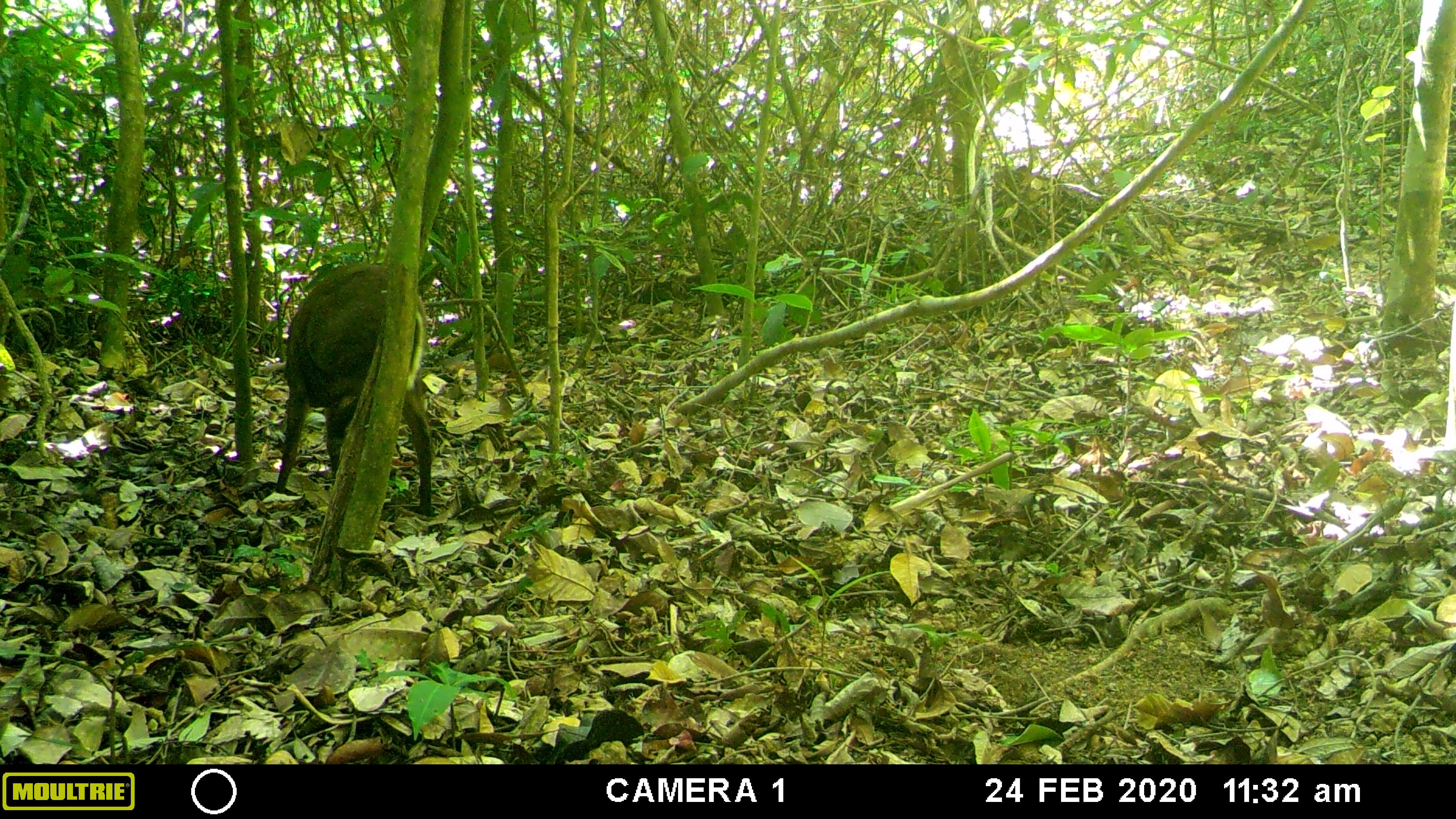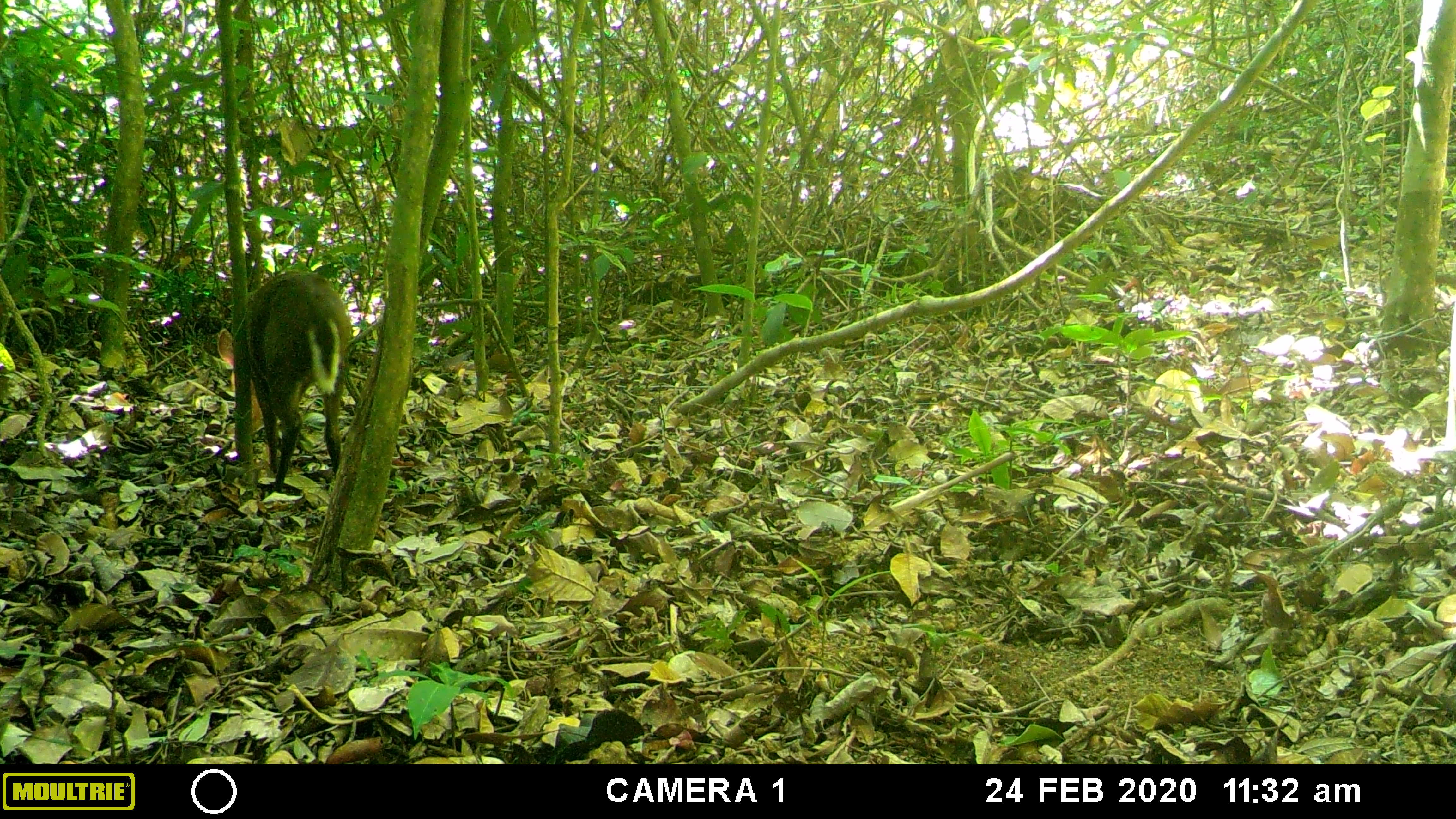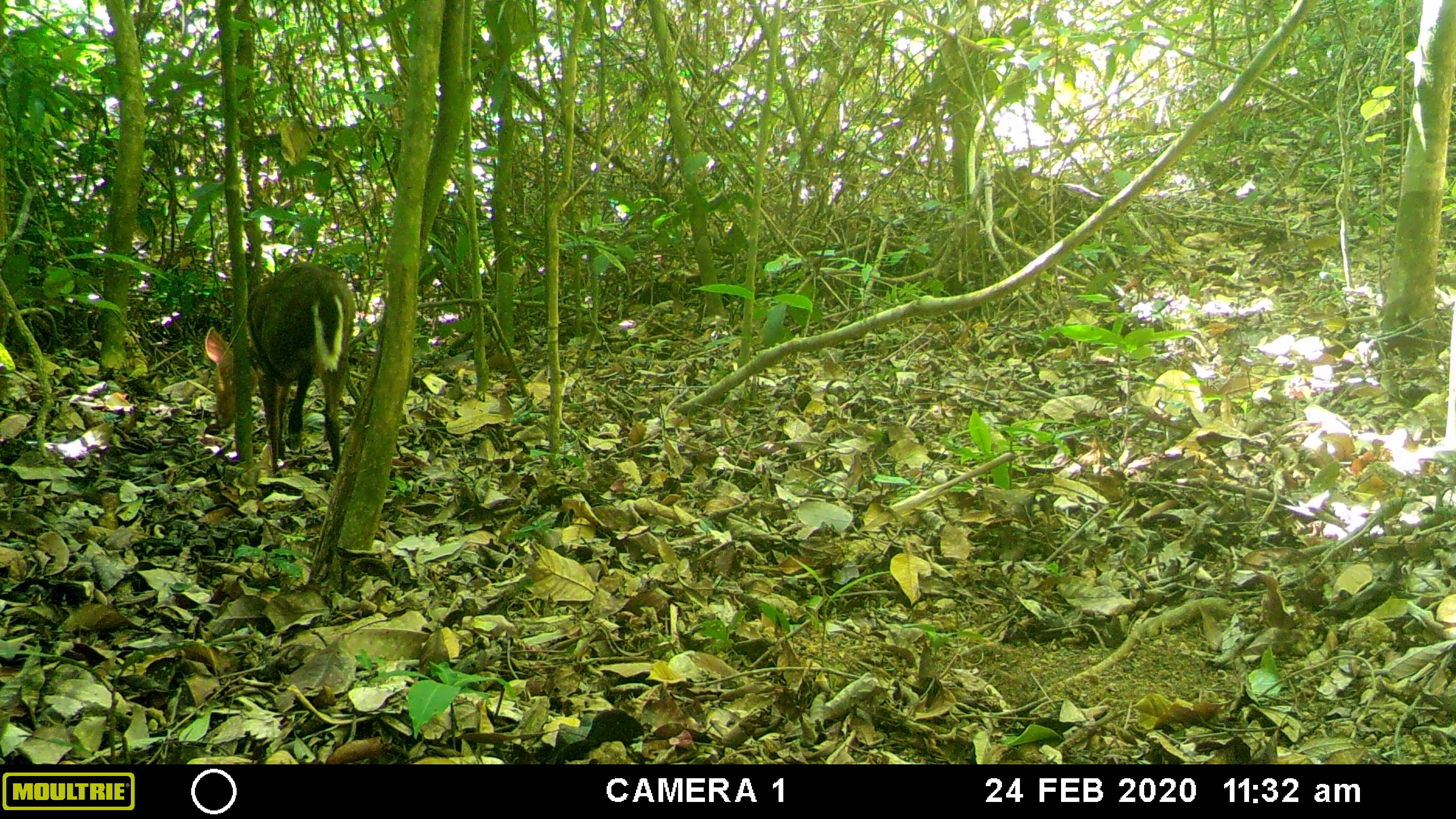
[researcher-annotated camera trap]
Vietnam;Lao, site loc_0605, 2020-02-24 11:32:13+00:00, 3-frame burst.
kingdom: Animalia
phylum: Chordata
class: Mammalia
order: Artiodactyla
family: Cervidae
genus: Muntiacus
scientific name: Muntiacus rooseveltorum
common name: roosevelt's muntjac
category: roosevelts muntjac group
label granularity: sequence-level